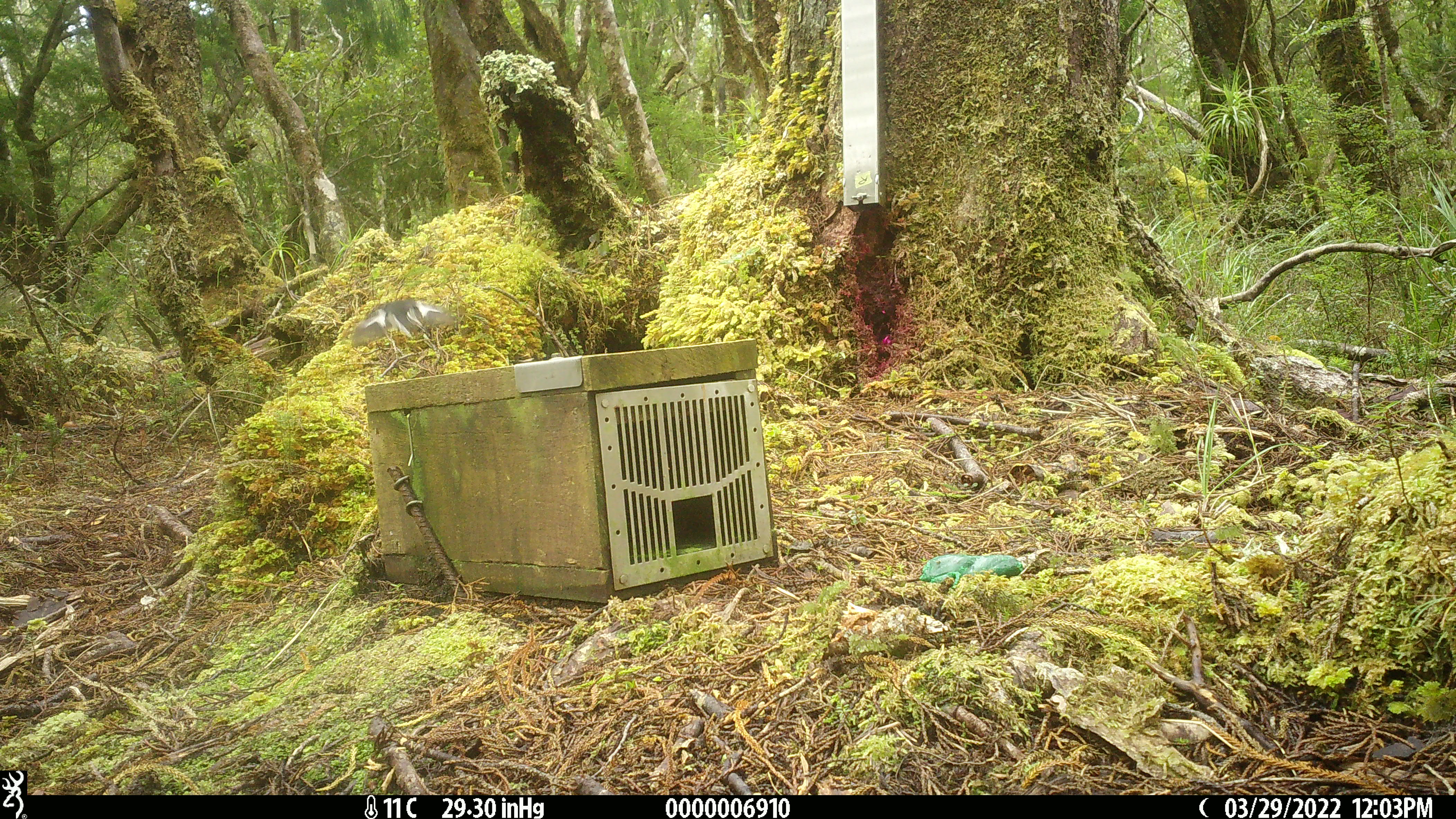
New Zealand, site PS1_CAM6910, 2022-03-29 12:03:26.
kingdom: Animalia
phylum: Chordata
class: Aves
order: Passeriformes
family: Petroicidae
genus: Petroica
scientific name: Petroica macrocephala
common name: tomtit